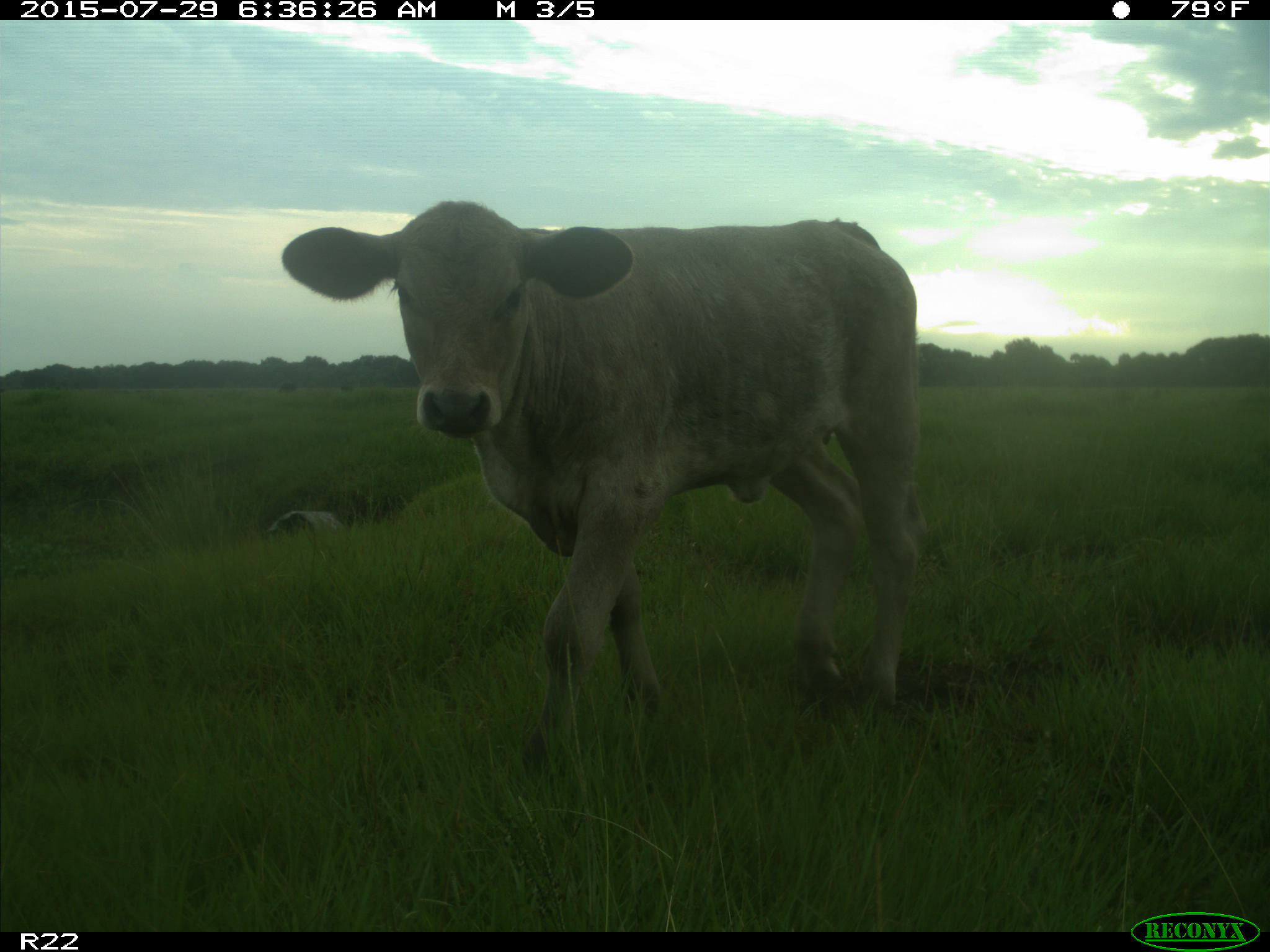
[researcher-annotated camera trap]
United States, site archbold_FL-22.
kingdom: Animalia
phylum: Chordata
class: Mammalia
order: Artiodactyla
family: Bovidae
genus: Bos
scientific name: Bos taurus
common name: domestic cow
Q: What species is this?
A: Bos taurus (domestic cow).